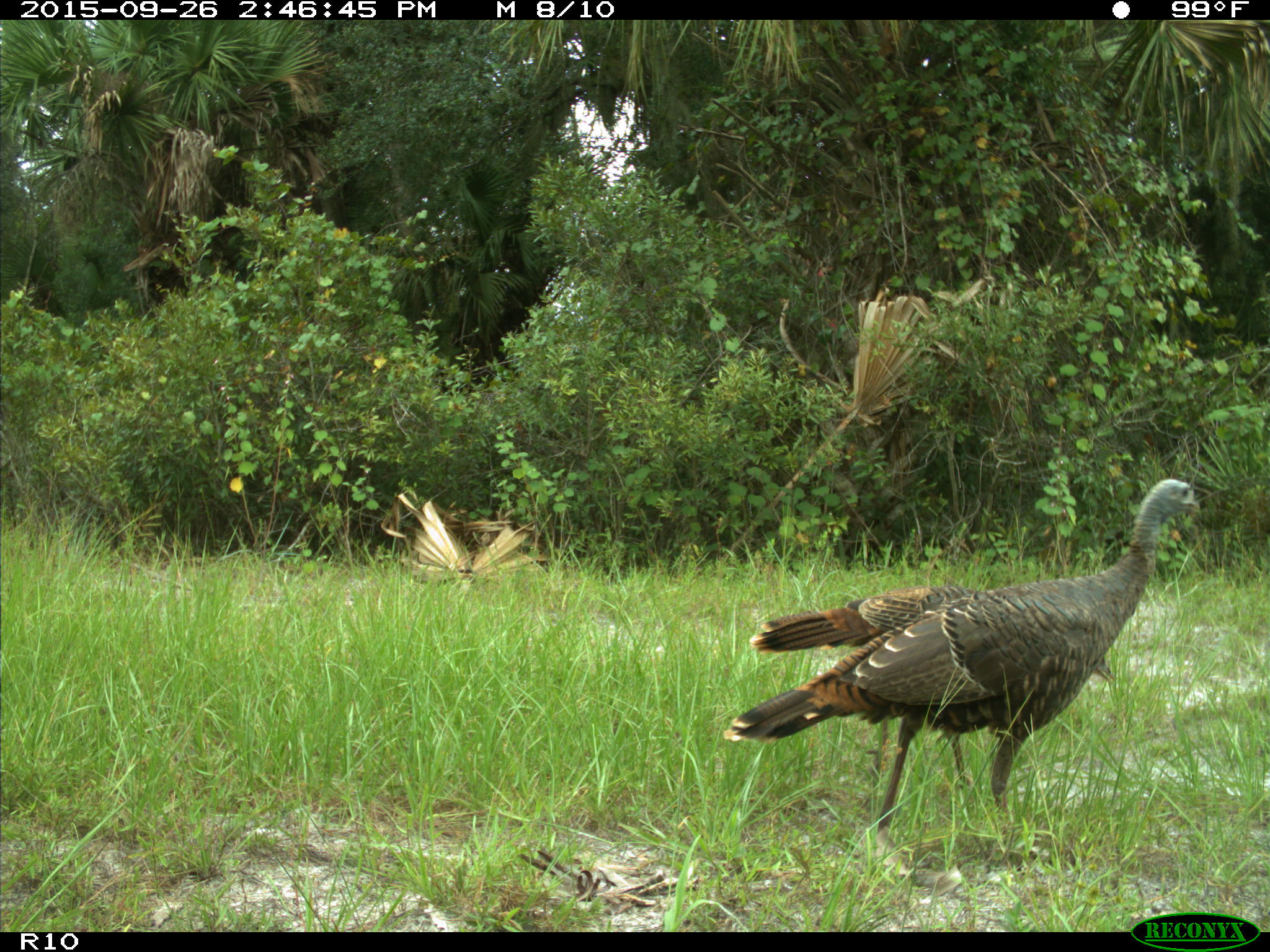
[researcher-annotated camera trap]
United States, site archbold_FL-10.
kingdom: Animalia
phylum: Chordata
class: Aves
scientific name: Aves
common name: birds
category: unidentified bird